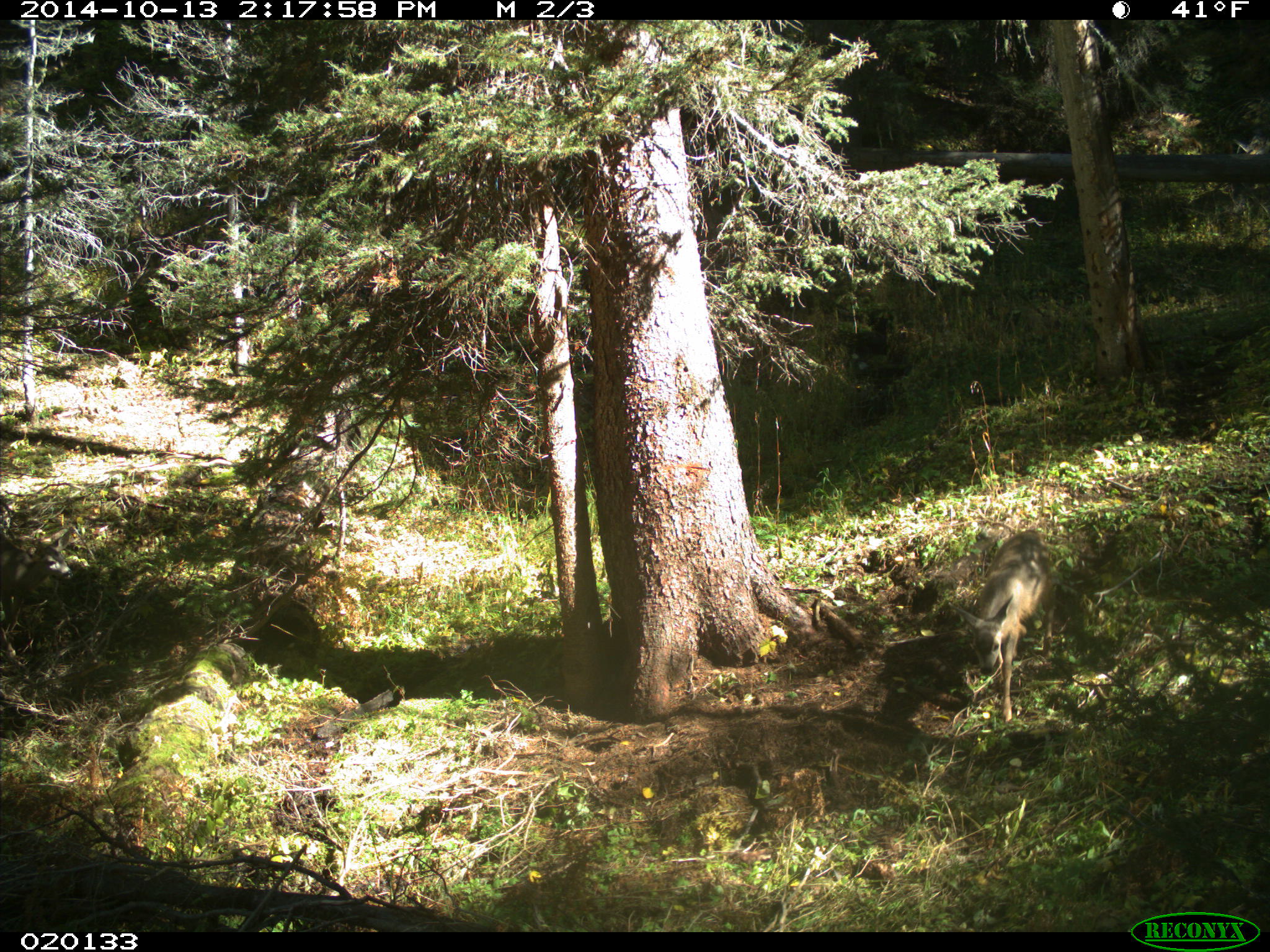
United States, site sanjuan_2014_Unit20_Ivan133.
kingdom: Animalia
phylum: Chordata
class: Mammalia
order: Artiodactyla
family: Cervidae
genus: Odocoileus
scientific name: Odocoileus hemionus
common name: mule deer